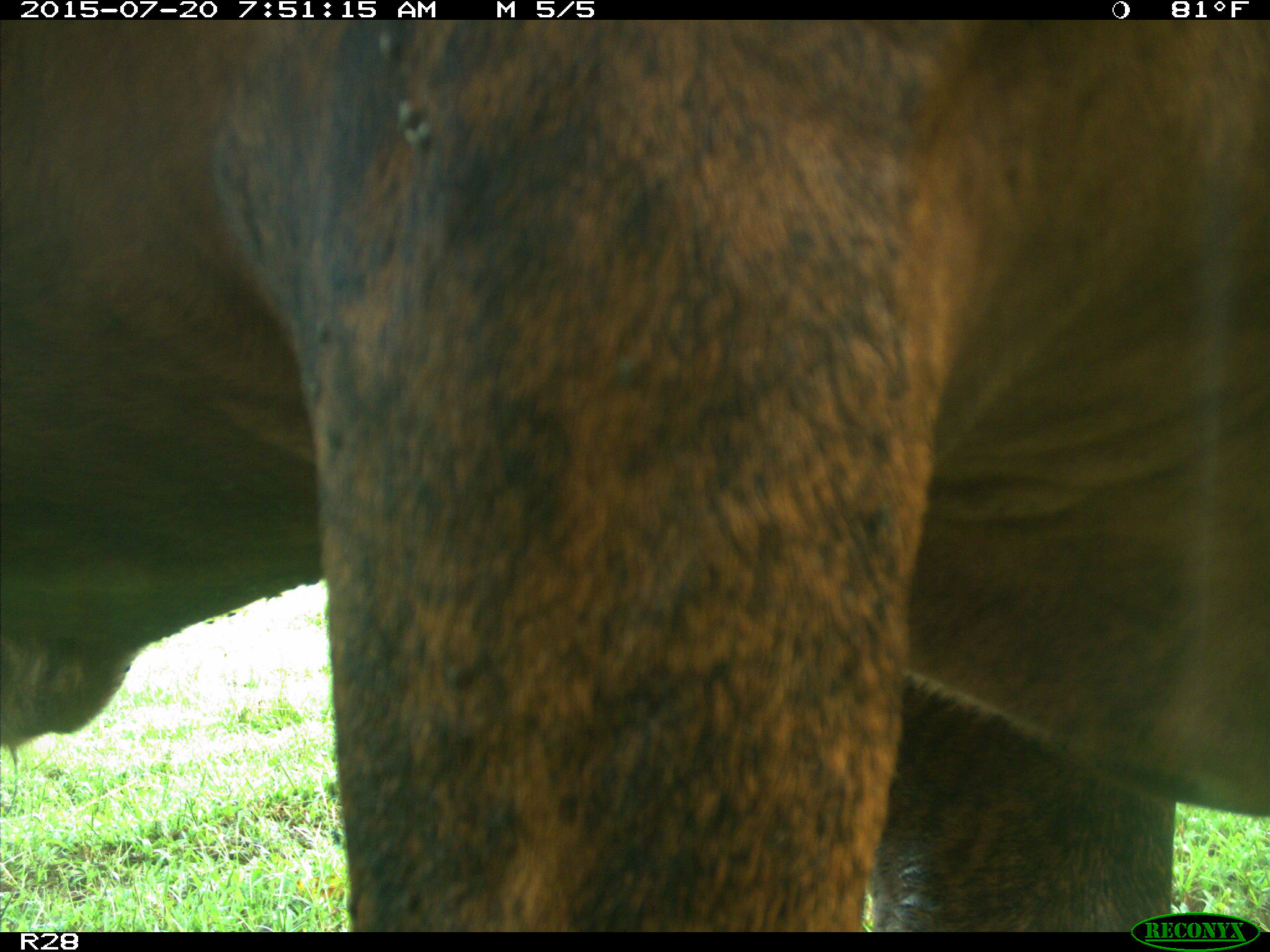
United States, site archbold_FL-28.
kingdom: Animalia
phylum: Chordata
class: Mammalia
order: Artiodactyla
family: Bovidae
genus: Bos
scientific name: Bos taurus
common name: domestic cow